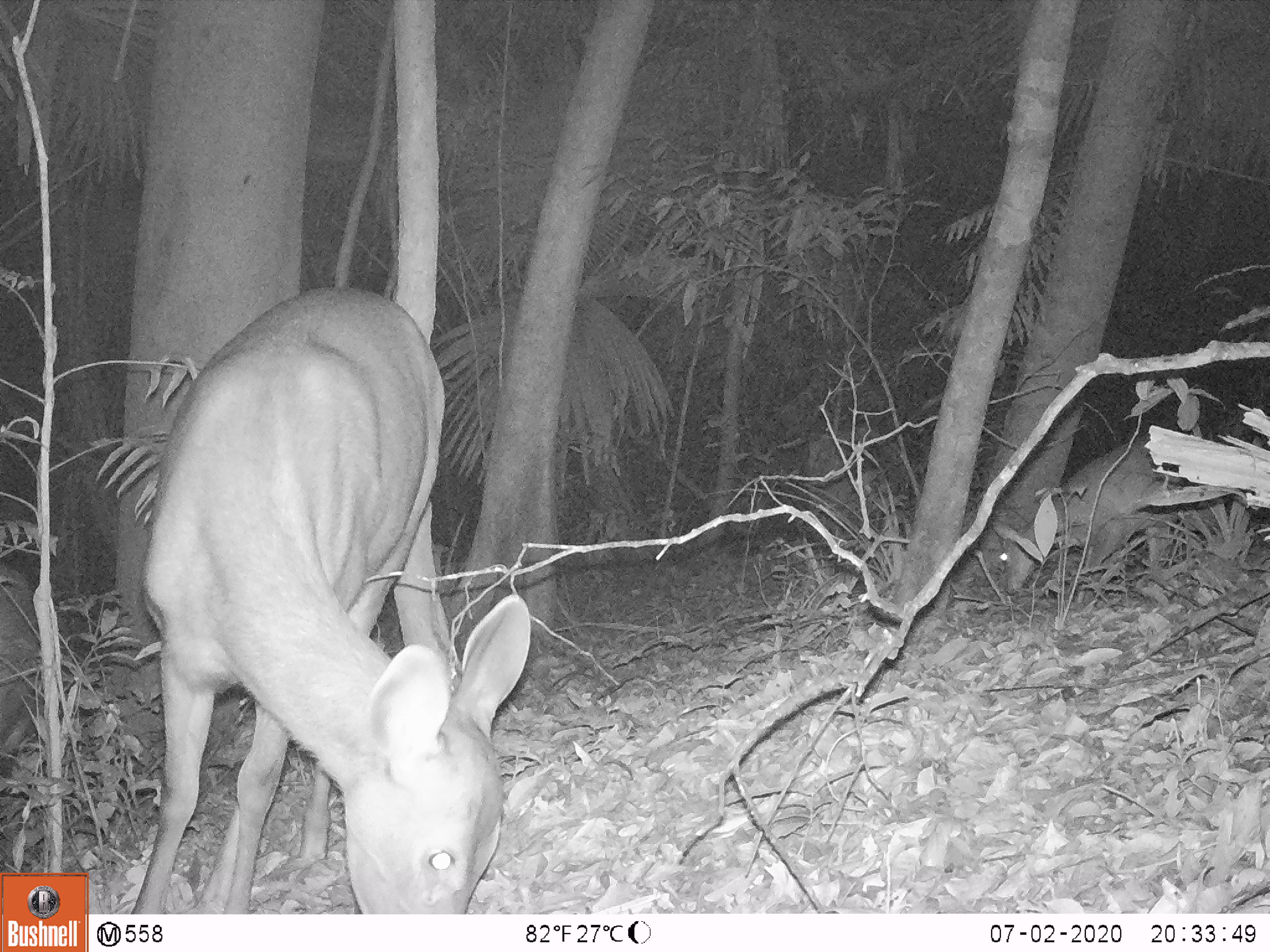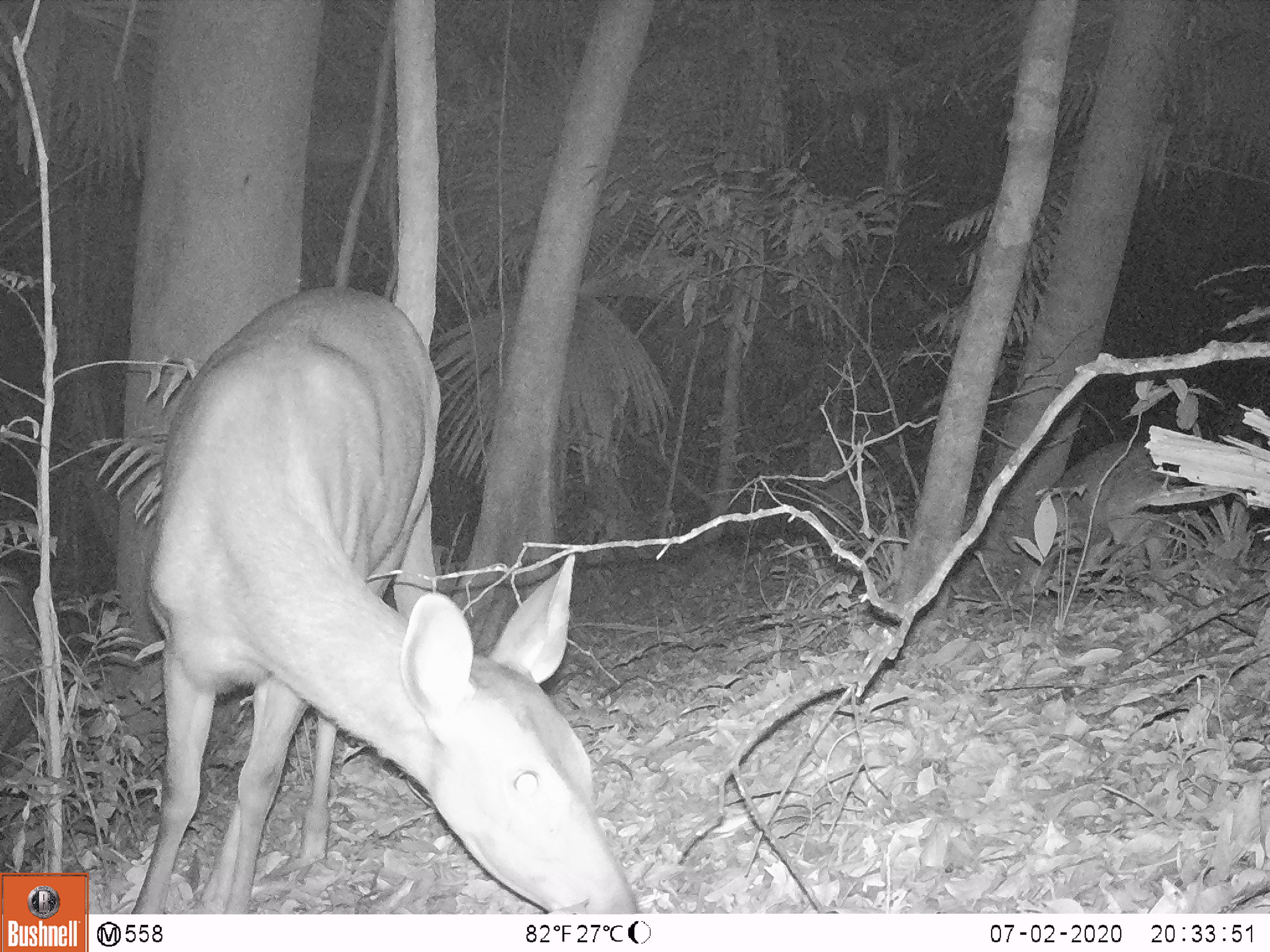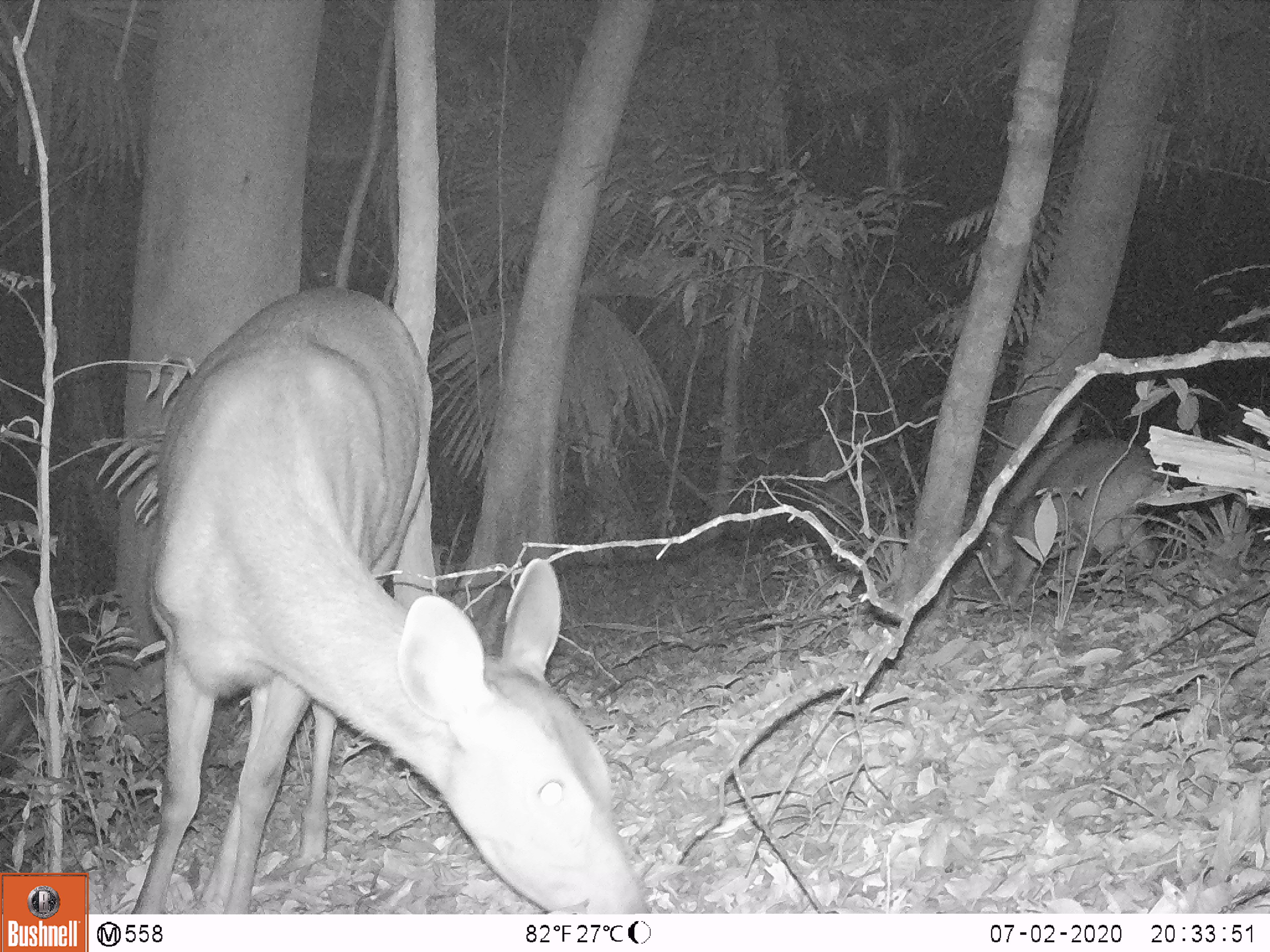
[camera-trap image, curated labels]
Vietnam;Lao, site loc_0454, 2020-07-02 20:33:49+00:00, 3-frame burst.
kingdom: Animalia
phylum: Chordata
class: Mammalia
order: Artiodactyla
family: Cervidae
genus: Rusa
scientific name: Rusa unicolor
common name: sambar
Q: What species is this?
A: Sambar (Rusa unicolor).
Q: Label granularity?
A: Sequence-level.